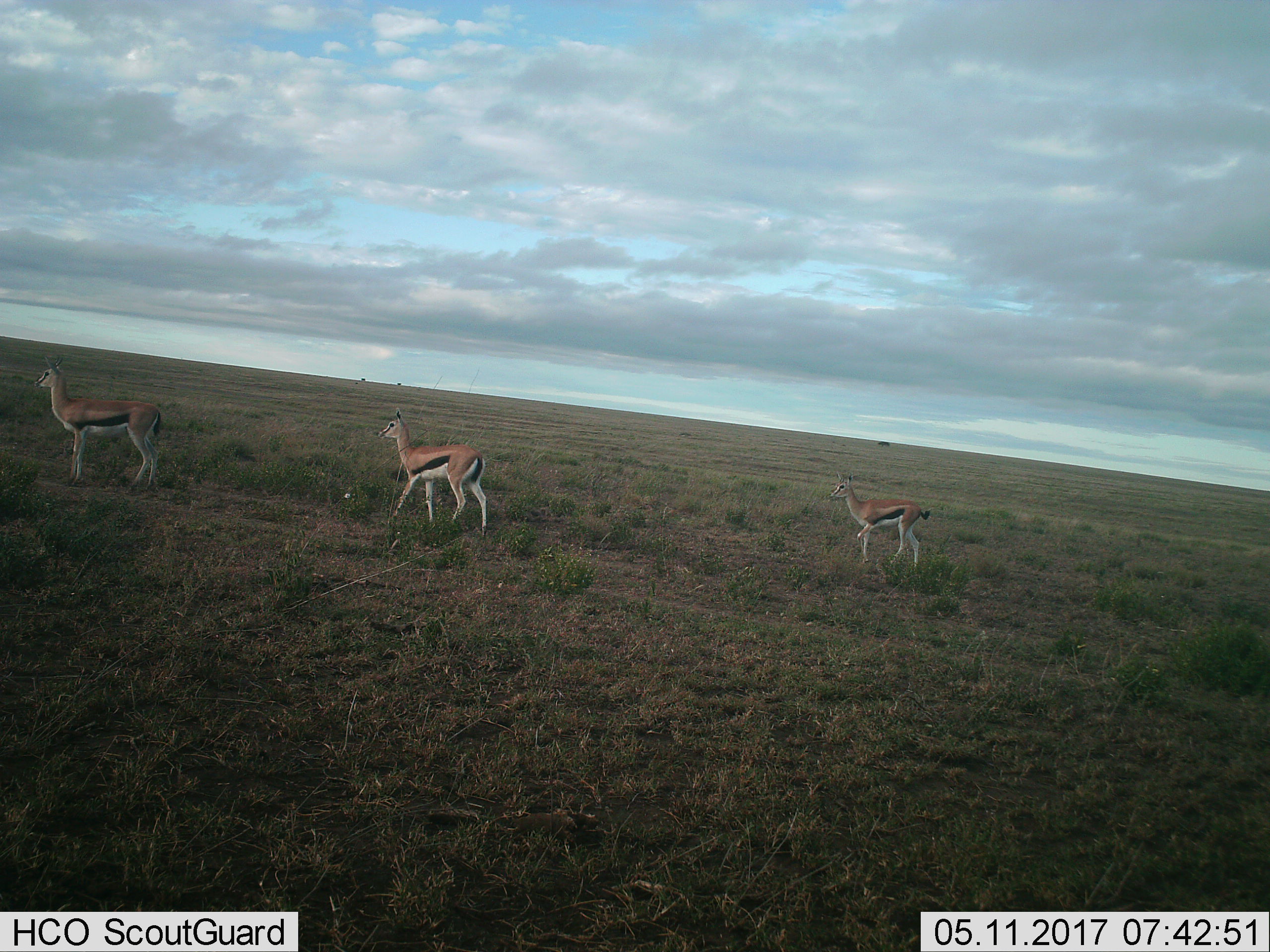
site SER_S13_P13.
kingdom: Animalia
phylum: Chordata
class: Mammalia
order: Artiodactyla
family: Bovidae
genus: Eudorcas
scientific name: Eudorcas thomsonii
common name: thomson's gazelle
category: gazellethomsons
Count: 3.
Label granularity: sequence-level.